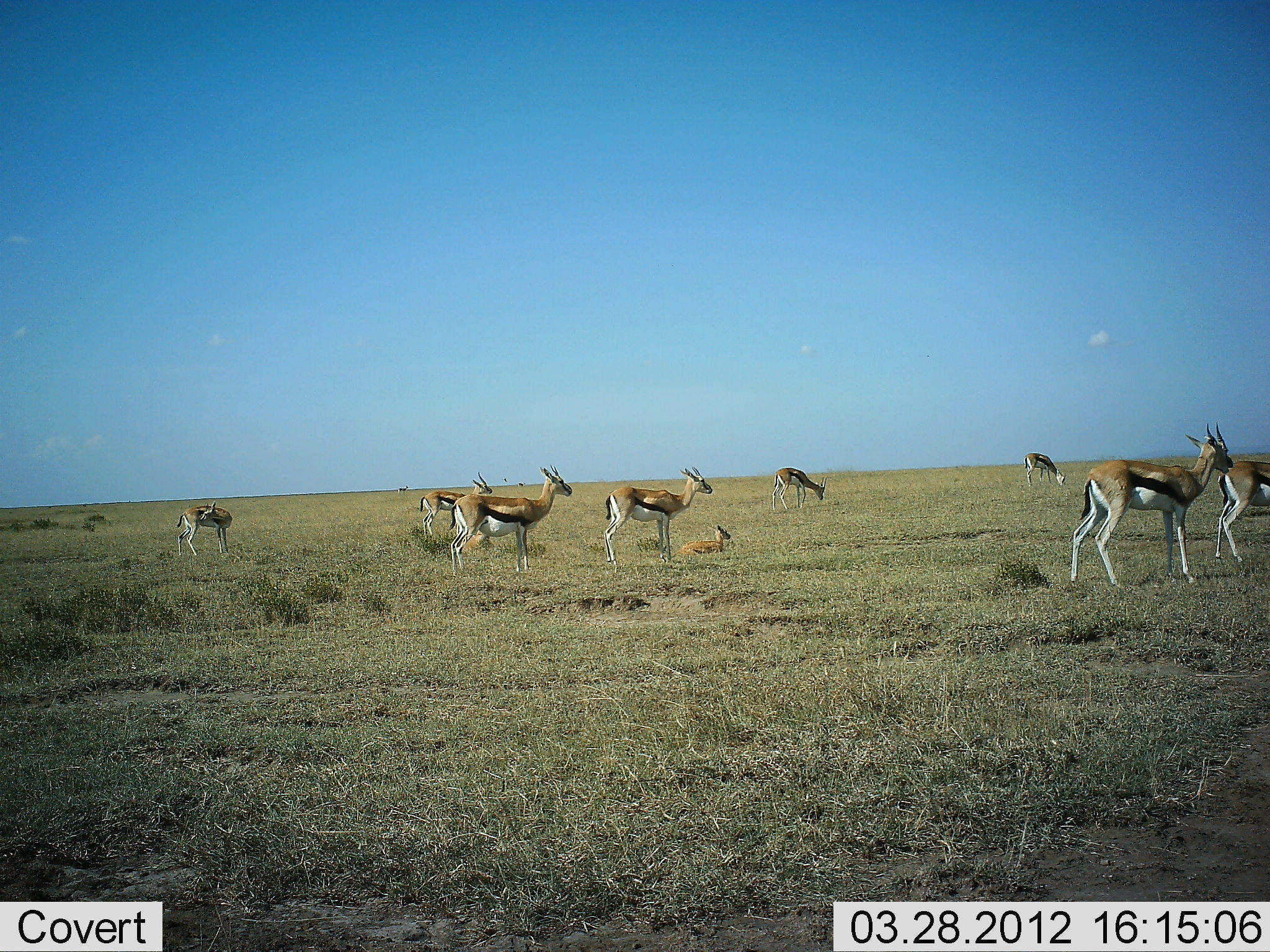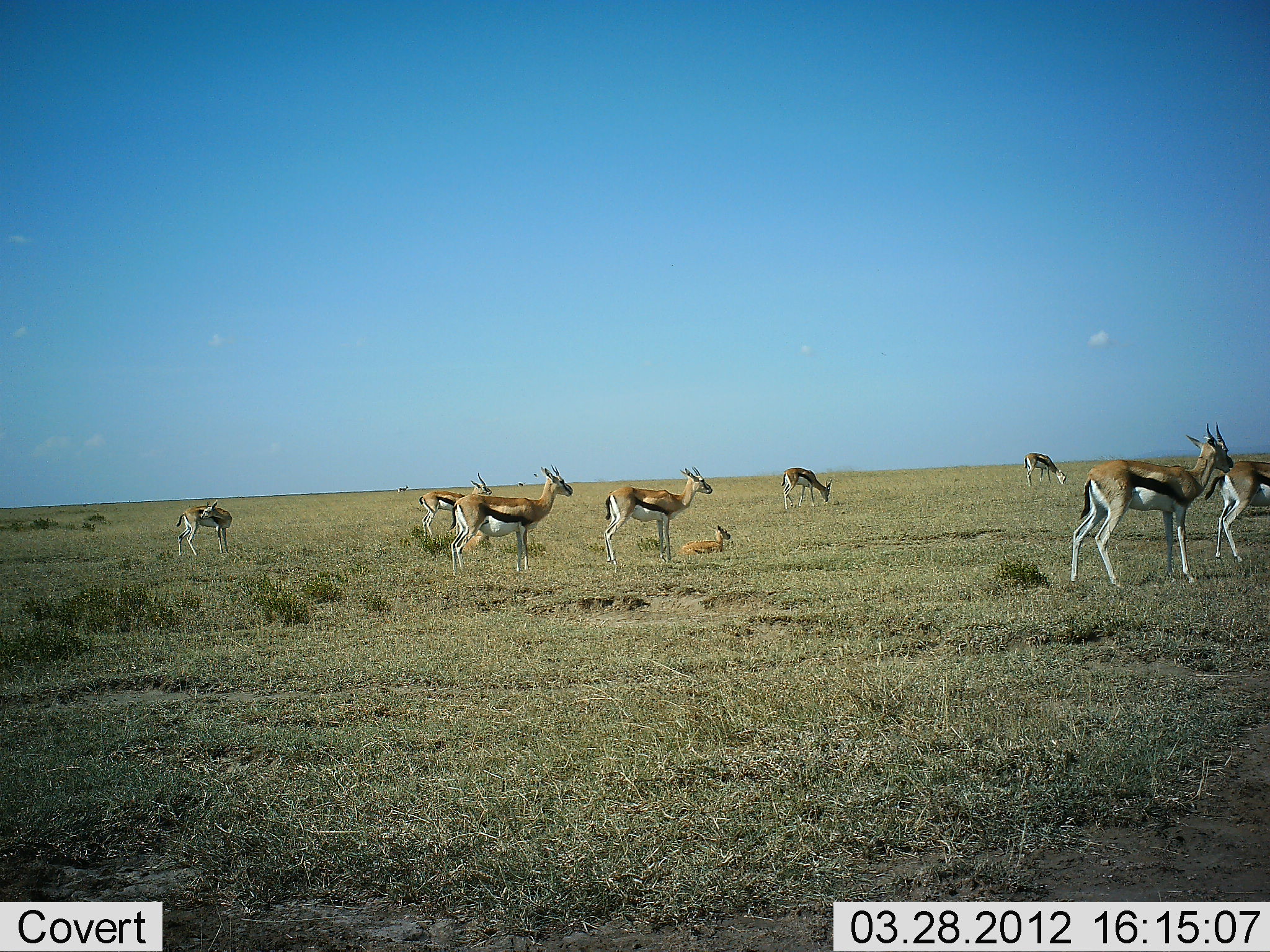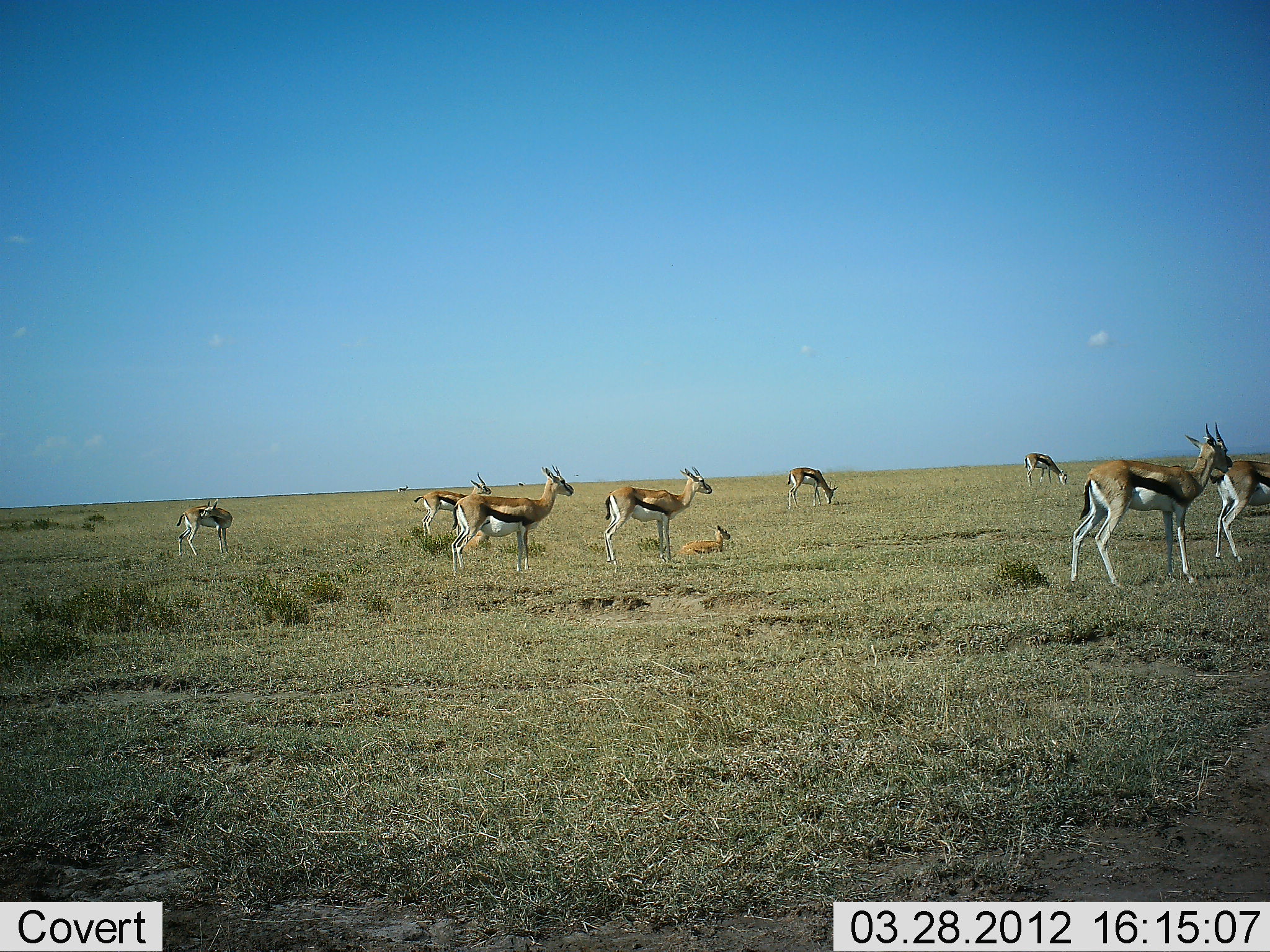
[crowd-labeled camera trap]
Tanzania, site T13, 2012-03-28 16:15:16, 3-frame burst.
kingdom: Animalia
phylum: Chordata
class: Mammalia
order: Artiodactyla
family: Bovidae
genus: Eudorcas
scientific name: Eudorcas thomsonii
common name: thomson's gazelle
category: gazellethomsons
Gazellethomsons (thomson's gazelle) (Eudorcas thomsonii), count 9. Behavior (volunteer vote fractions): standing 100%, resting 67%, moving 8%, interacting 0%. Young present (vote fraction): 67%. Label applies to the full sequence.